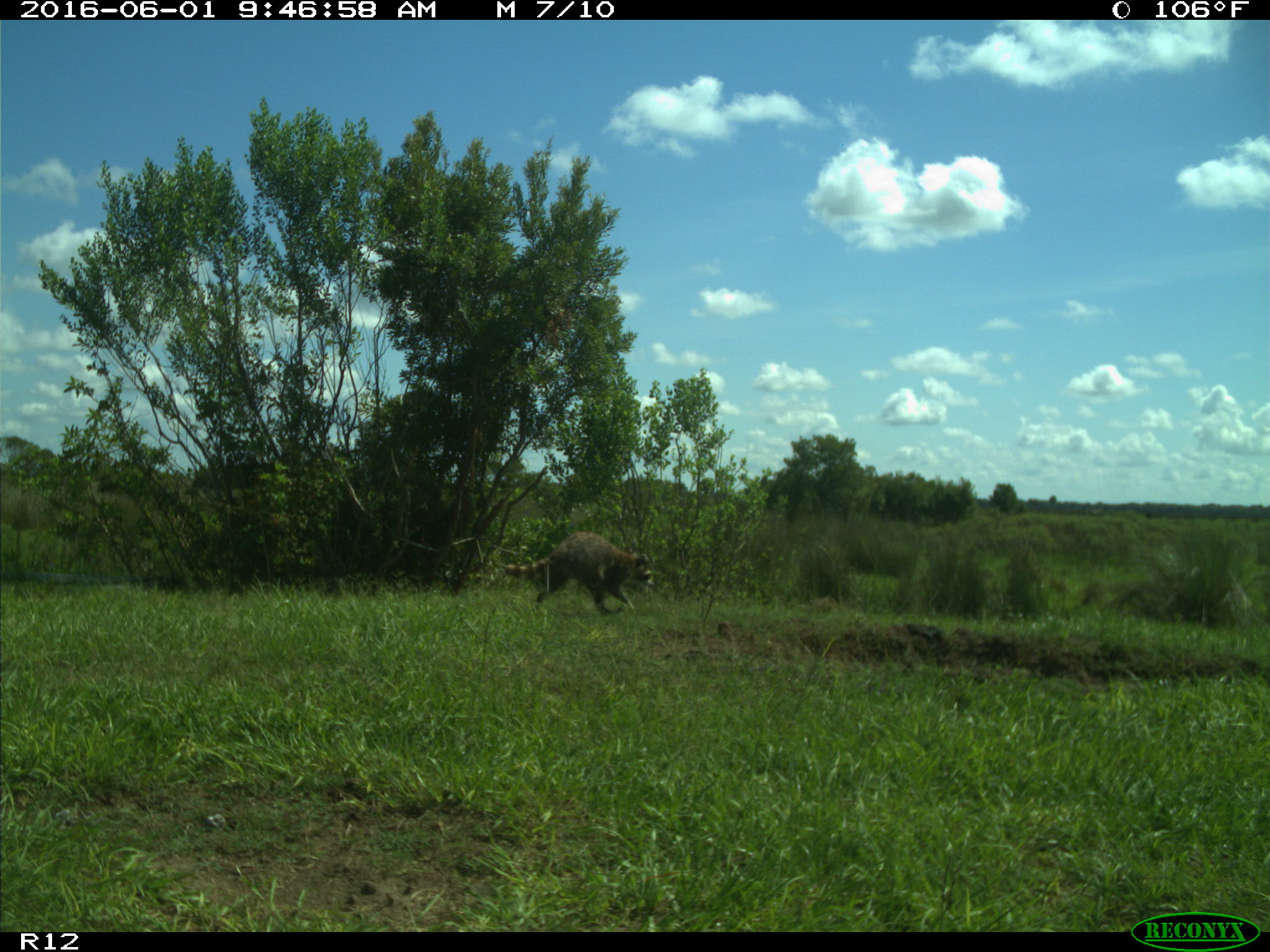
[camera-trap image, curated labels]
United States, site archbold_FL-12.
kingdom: Animalia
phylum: Chordata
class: Mammalia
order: Carnivora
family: Procyonidae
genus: Procyon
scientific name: Procyon lotor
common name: common raccoon